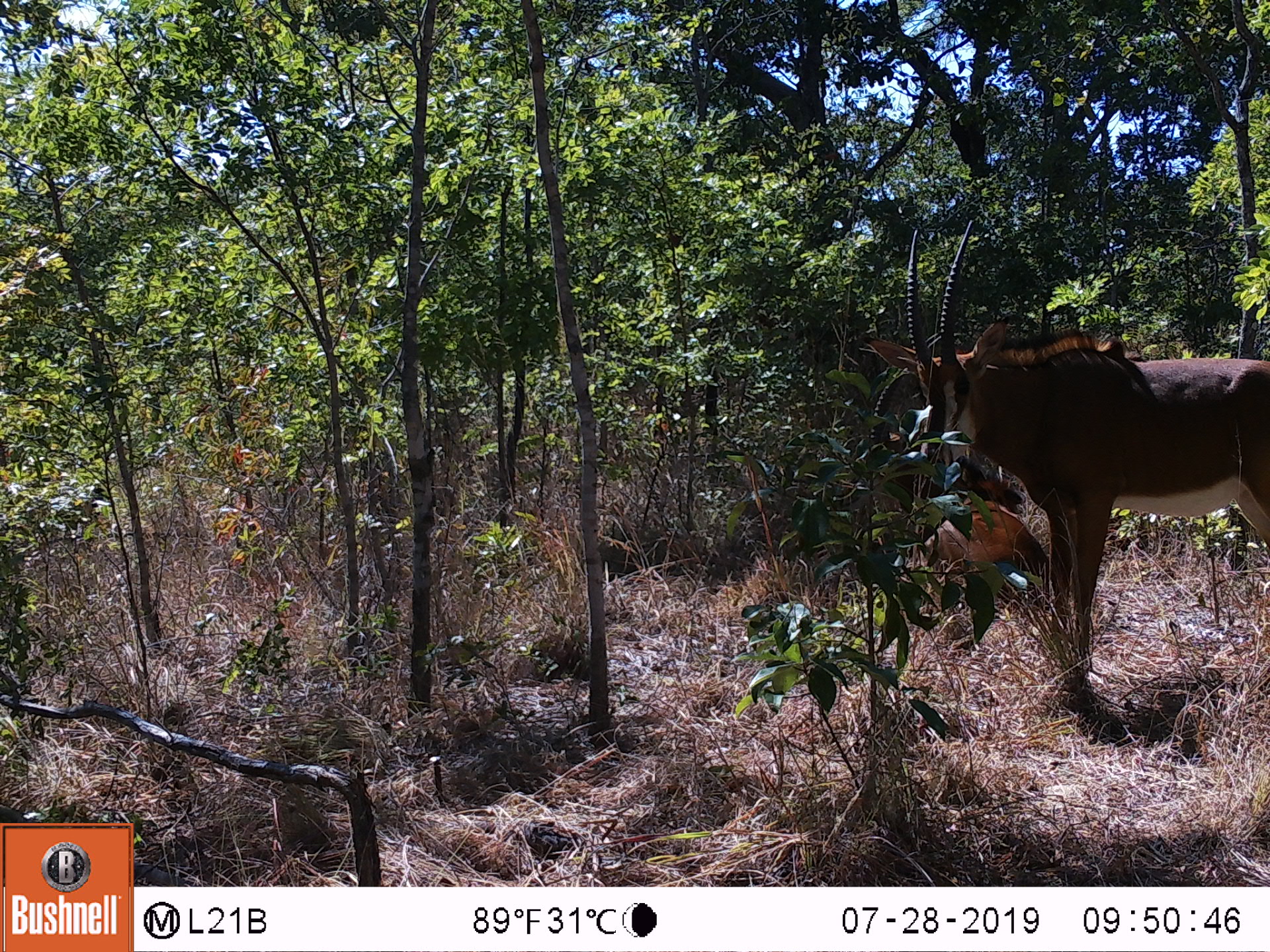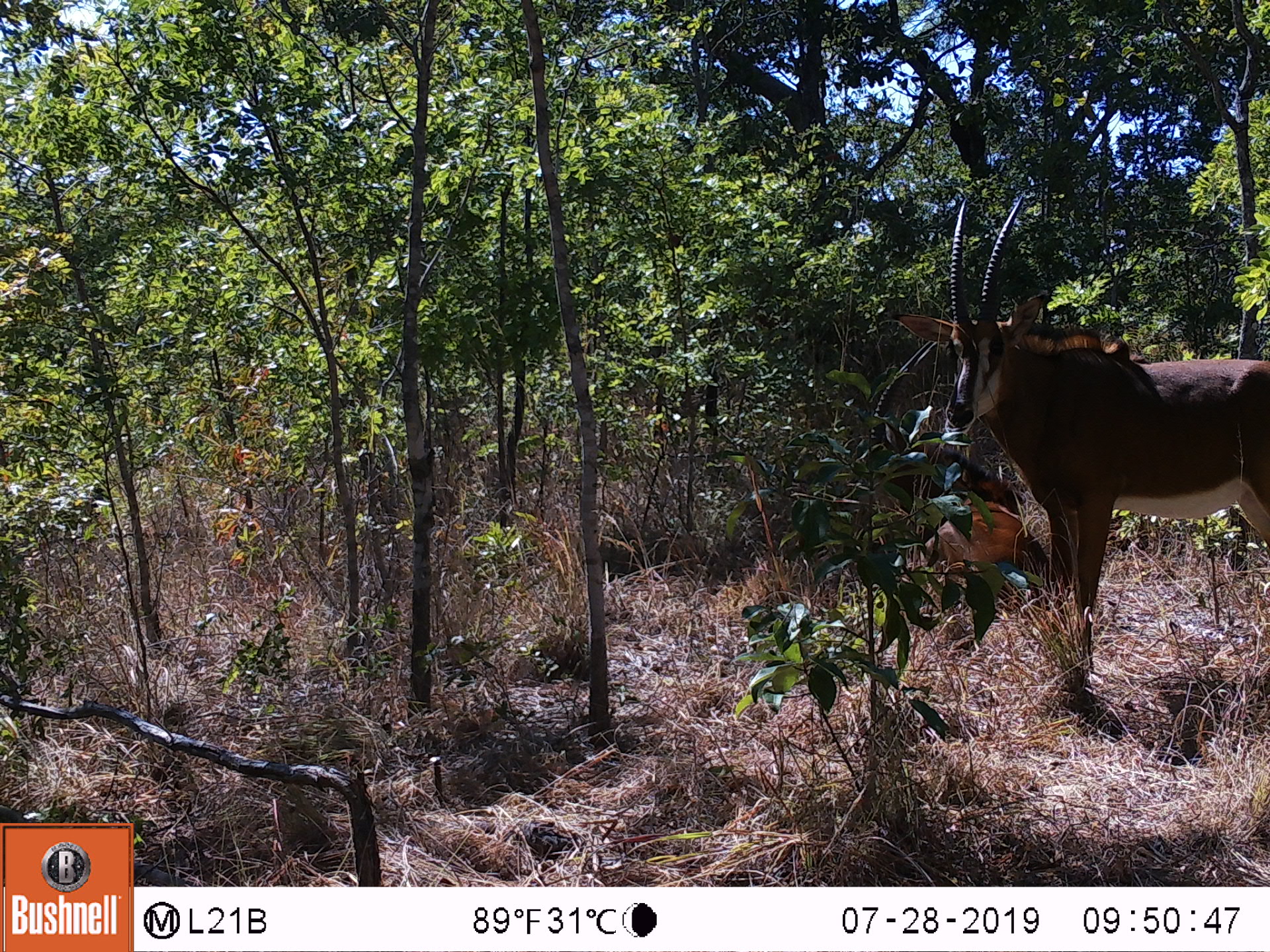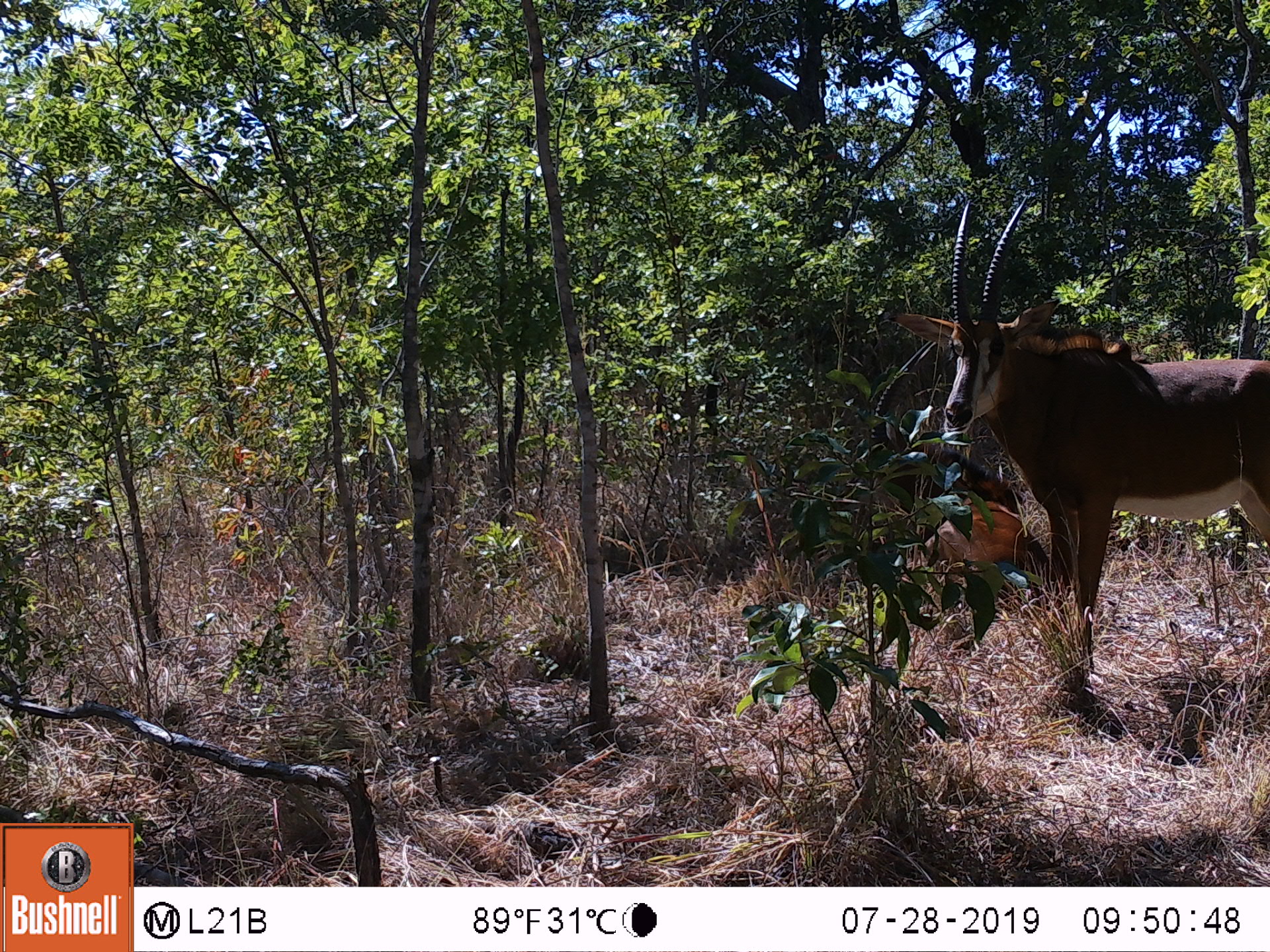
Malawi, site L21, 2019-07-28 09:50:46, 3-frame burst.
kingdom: Animalia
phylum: Chordata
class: Mammalia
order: Artiodactyla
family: Bovidae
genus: Hippotragus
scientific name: Hippotragus niger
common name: sable antelope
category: sable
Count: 1.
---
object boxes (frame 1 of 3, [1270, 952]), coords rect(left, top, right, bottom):
sable: rect(851, 209, 1262, 651)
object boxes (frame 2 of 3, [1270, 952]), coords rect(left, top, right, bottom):
sable: rect(895, 194, 1262, 690)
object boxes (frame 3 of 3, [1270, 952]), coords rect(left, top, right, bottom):
sable: rect(895, 188, 1262, 668)